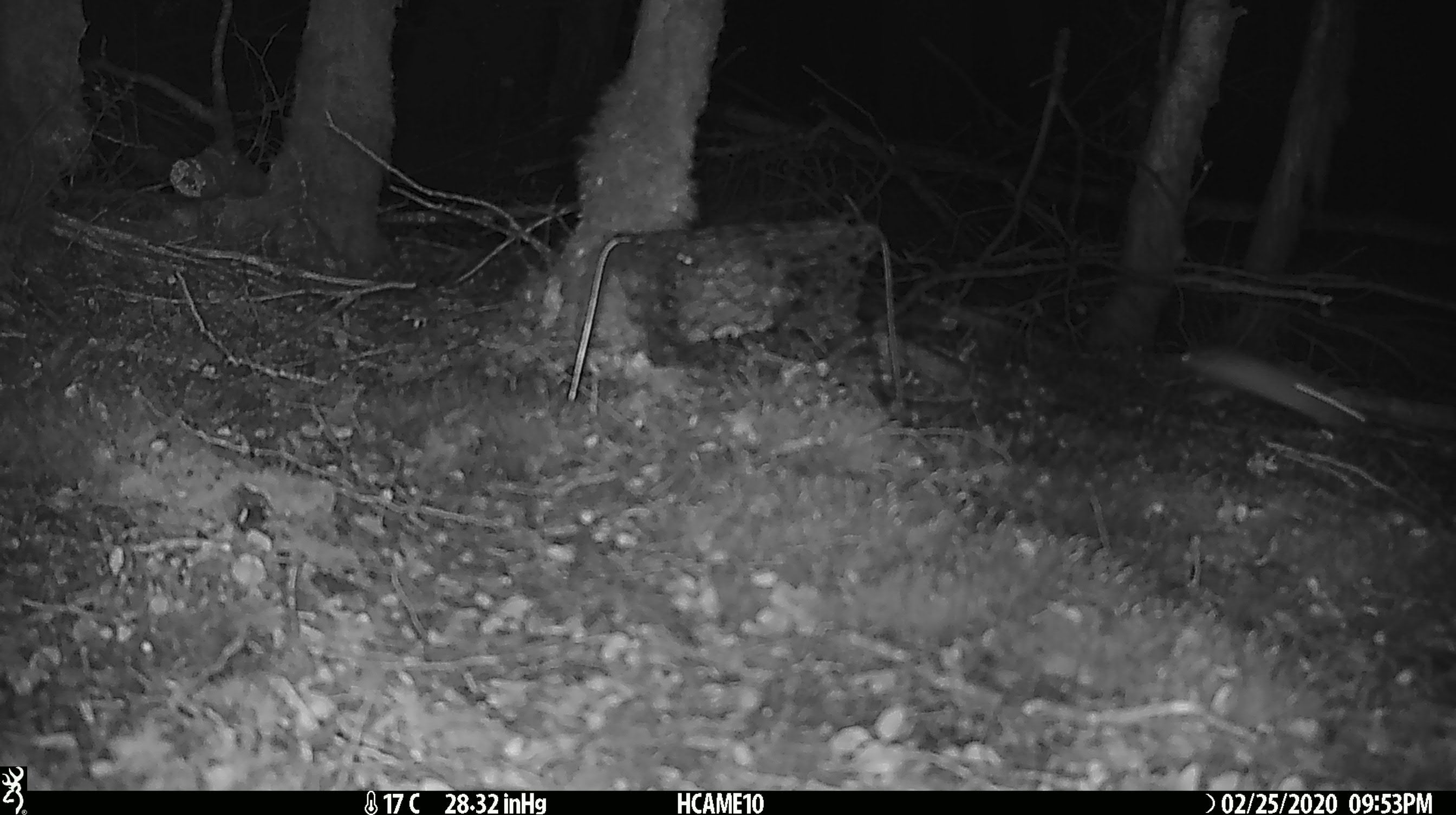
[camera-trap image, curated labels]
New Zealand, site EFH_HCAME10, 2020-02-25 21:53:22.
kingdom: Animalia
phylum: Chordata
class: Mammalia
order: Rodentia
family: Muridae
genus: Mus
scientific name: Mus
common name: mouse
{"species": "mouse (Mus)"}